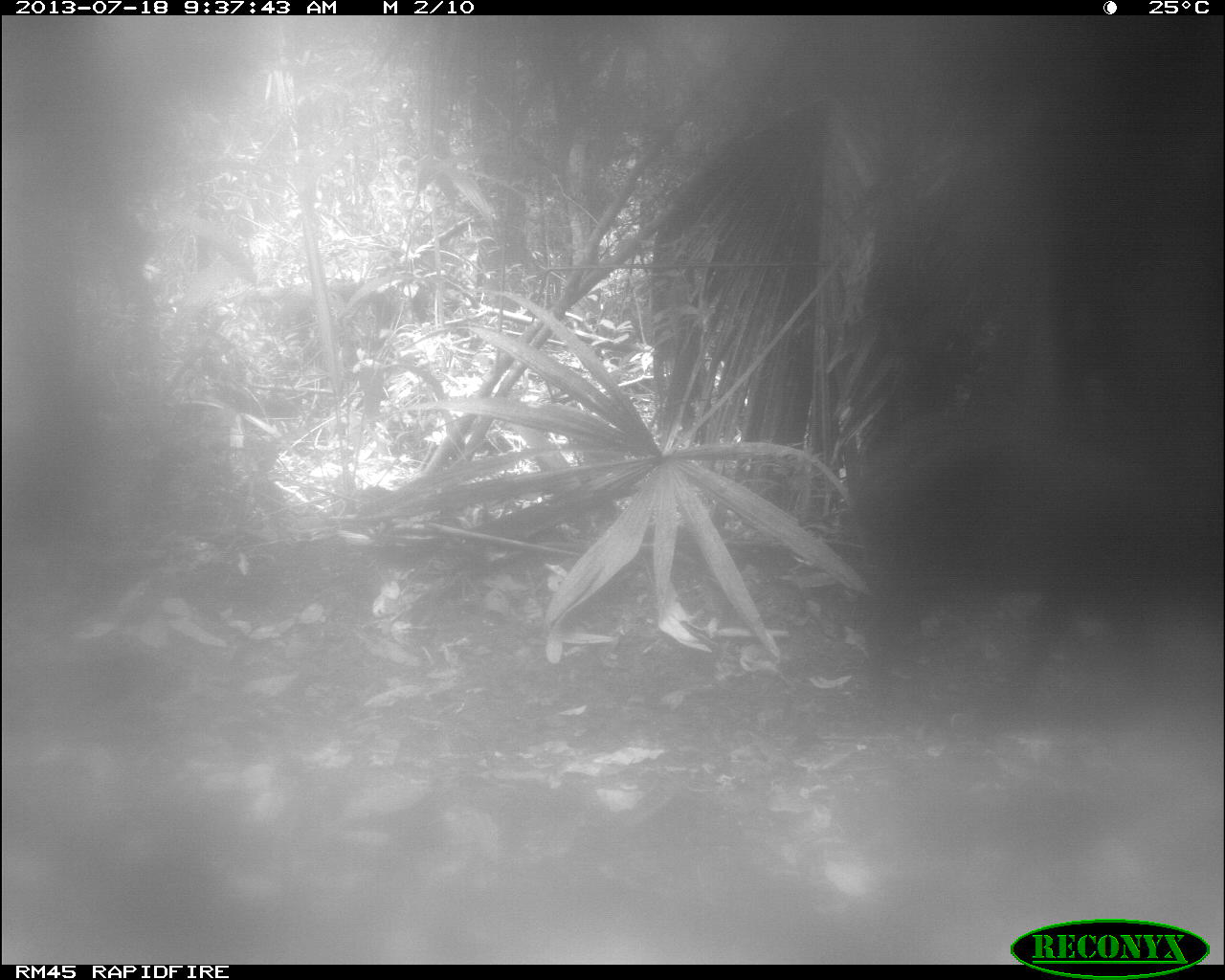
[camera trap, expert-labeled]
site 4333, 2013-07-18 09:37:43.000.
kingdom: Animalia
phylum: Chordata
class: Mammalia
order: Artiodactyla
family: Tayassuidae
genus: Tayassu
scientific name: Tayassu pecari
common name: white-lipped peccary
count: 1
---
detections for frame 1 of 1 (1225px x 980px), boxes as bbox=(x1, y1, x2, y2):
tayassu pecari: bbox=(847, 408, 1220, 707)